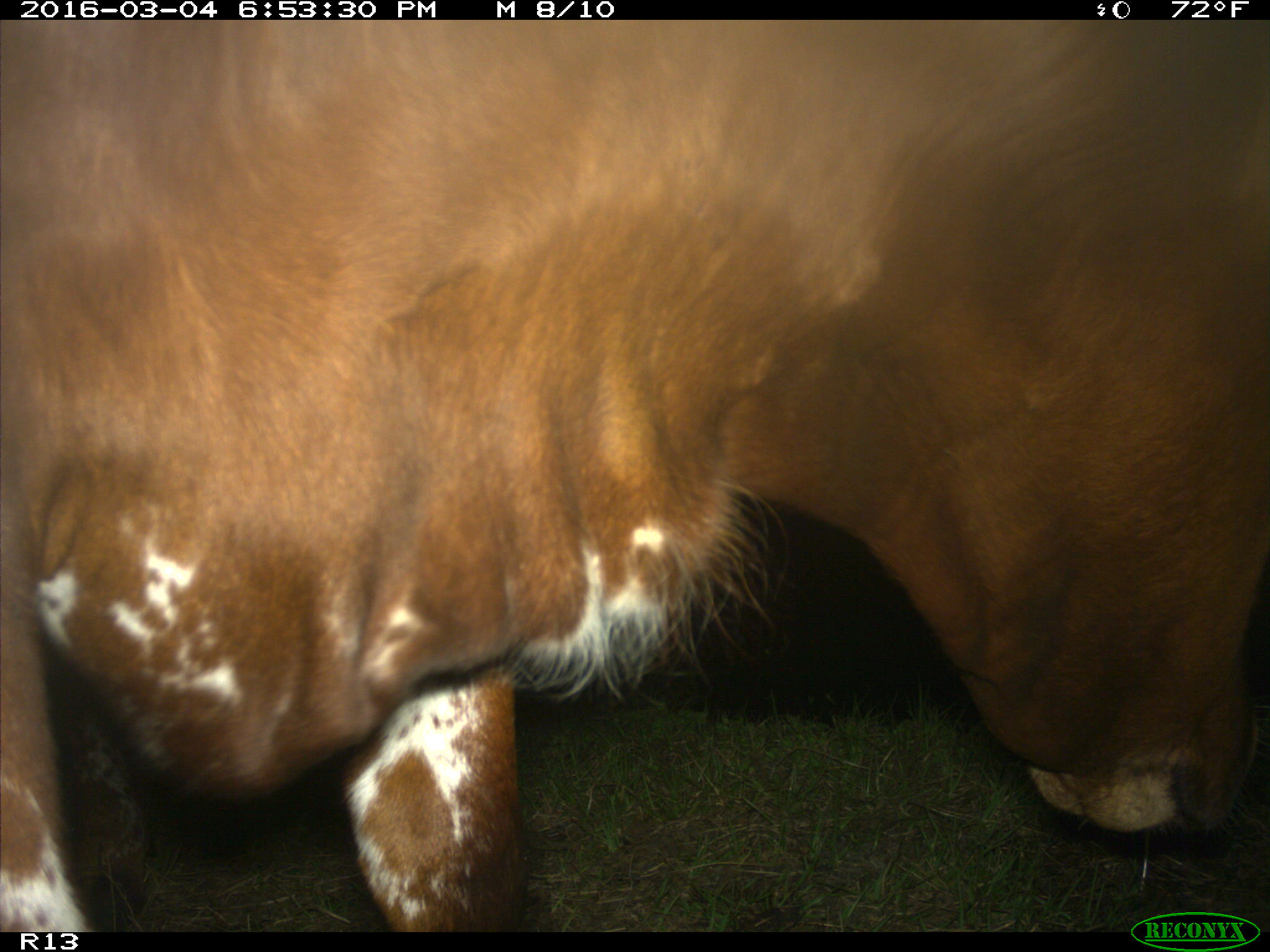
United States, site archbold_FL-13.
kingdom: Animalia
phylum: Chordata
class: Mammalia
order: Artiodactyla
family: Bovidae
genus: Bos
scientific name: Bos taurus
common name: domestic cow